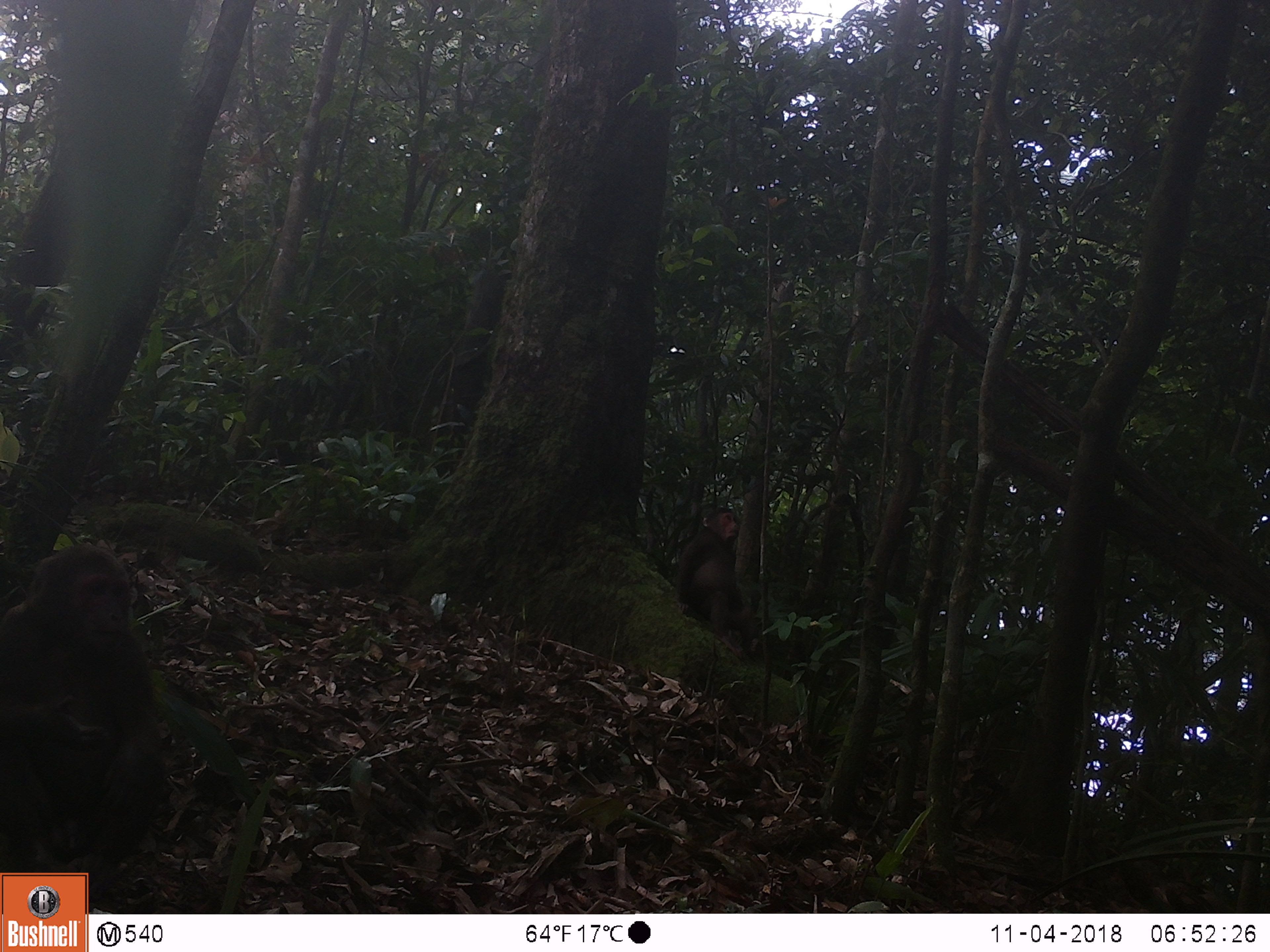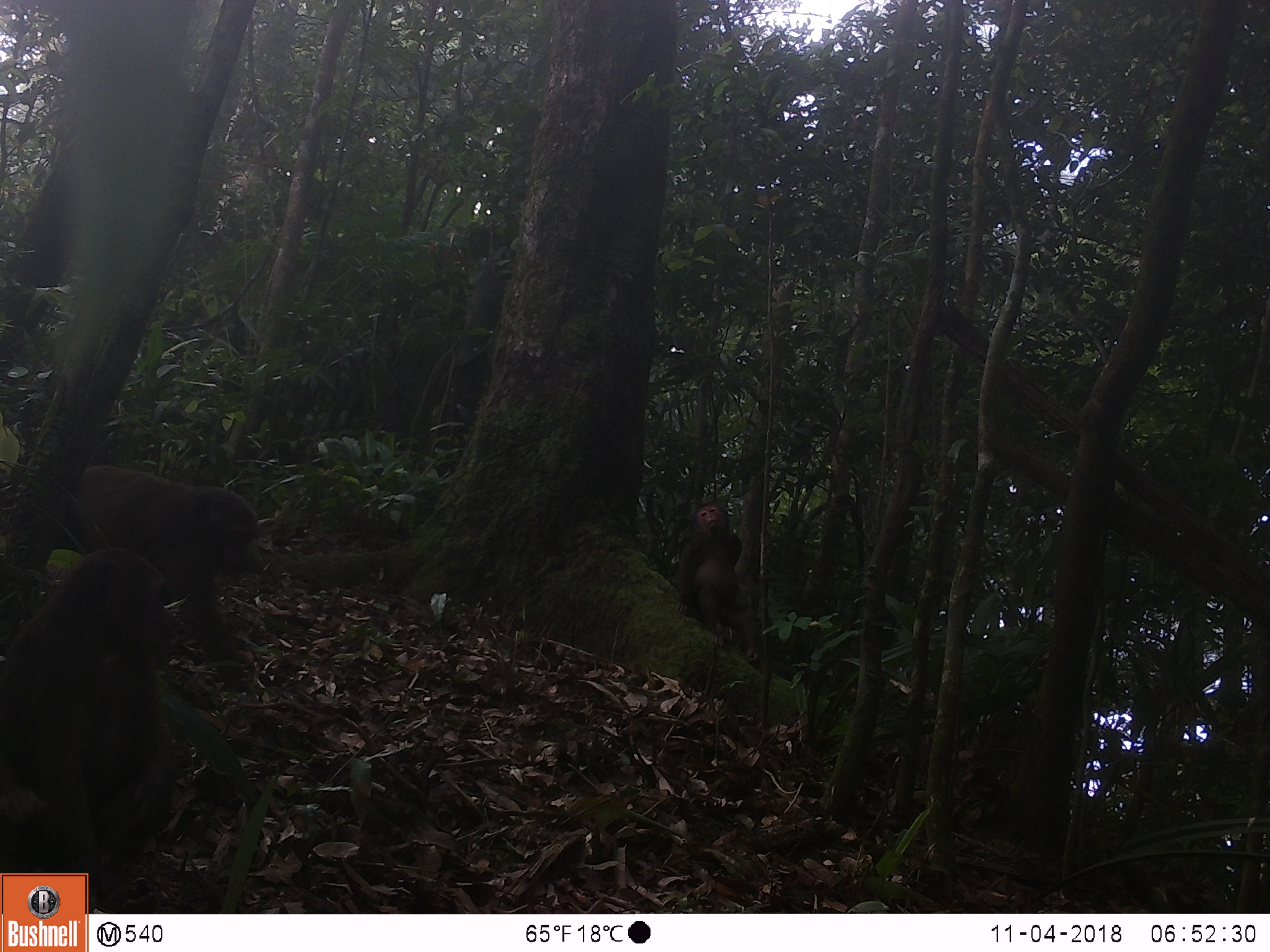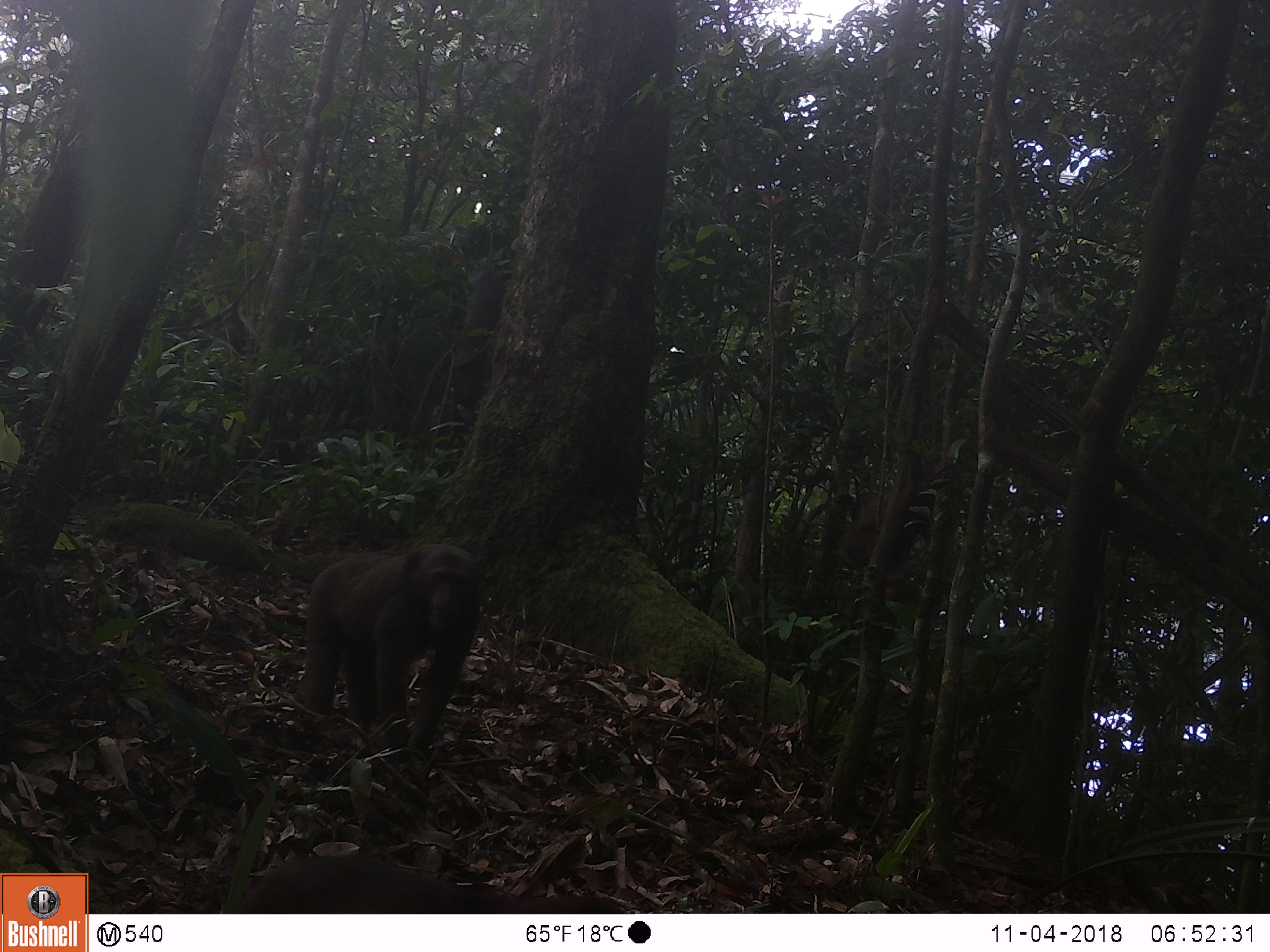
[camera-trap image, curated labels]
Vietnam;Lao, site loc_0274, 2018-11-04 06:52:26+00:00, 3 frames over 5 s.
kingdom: Animalia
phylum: Chordata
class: Mammalia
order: Primates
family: Cercopithecidae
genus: Macaca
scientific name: Macaca arctoides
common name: stump-tailed macaque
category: stump tailed macaque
Stump tailed macaque (stump-tailed macaque) (Macaca arctoides). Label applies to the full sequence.